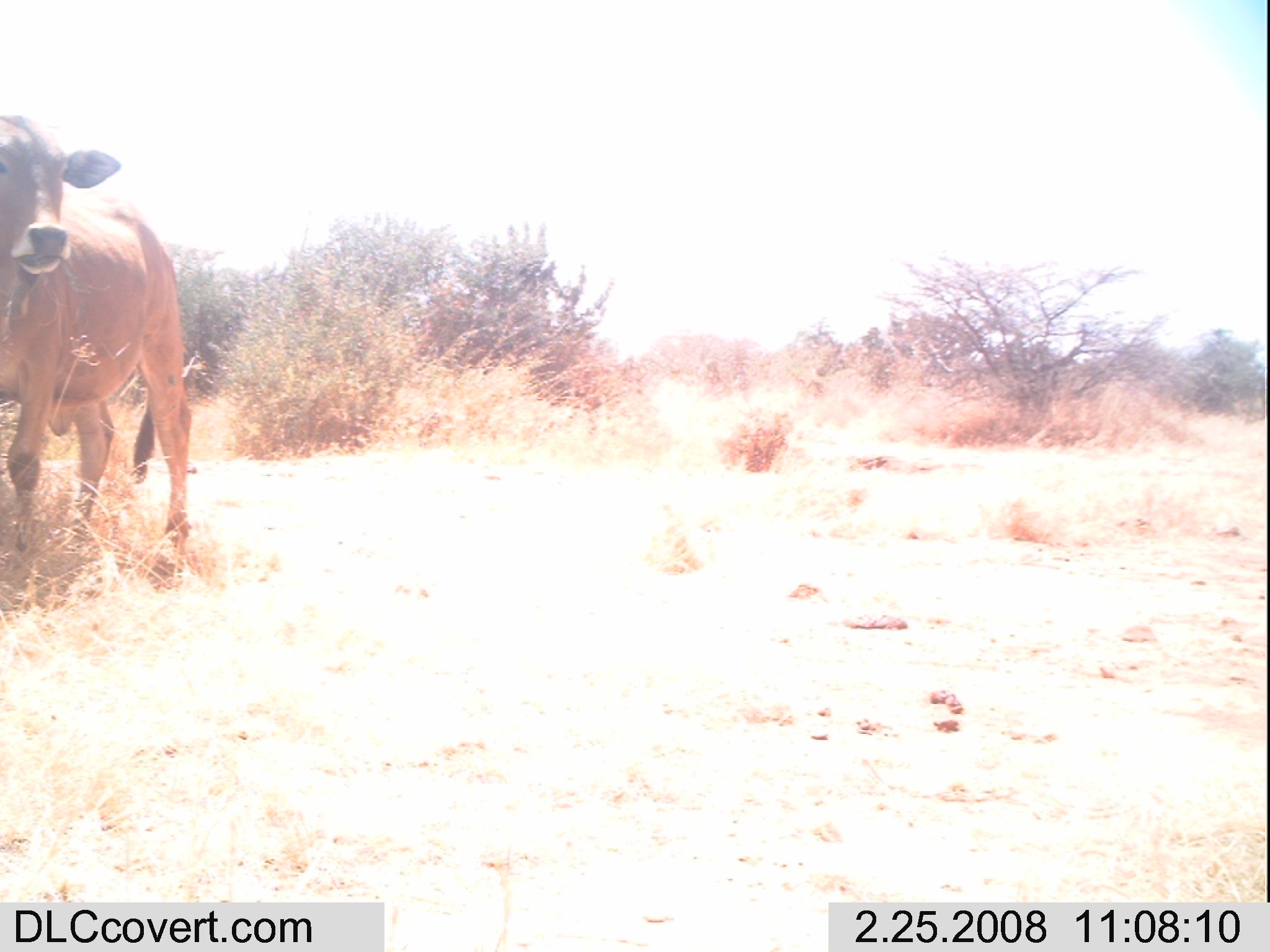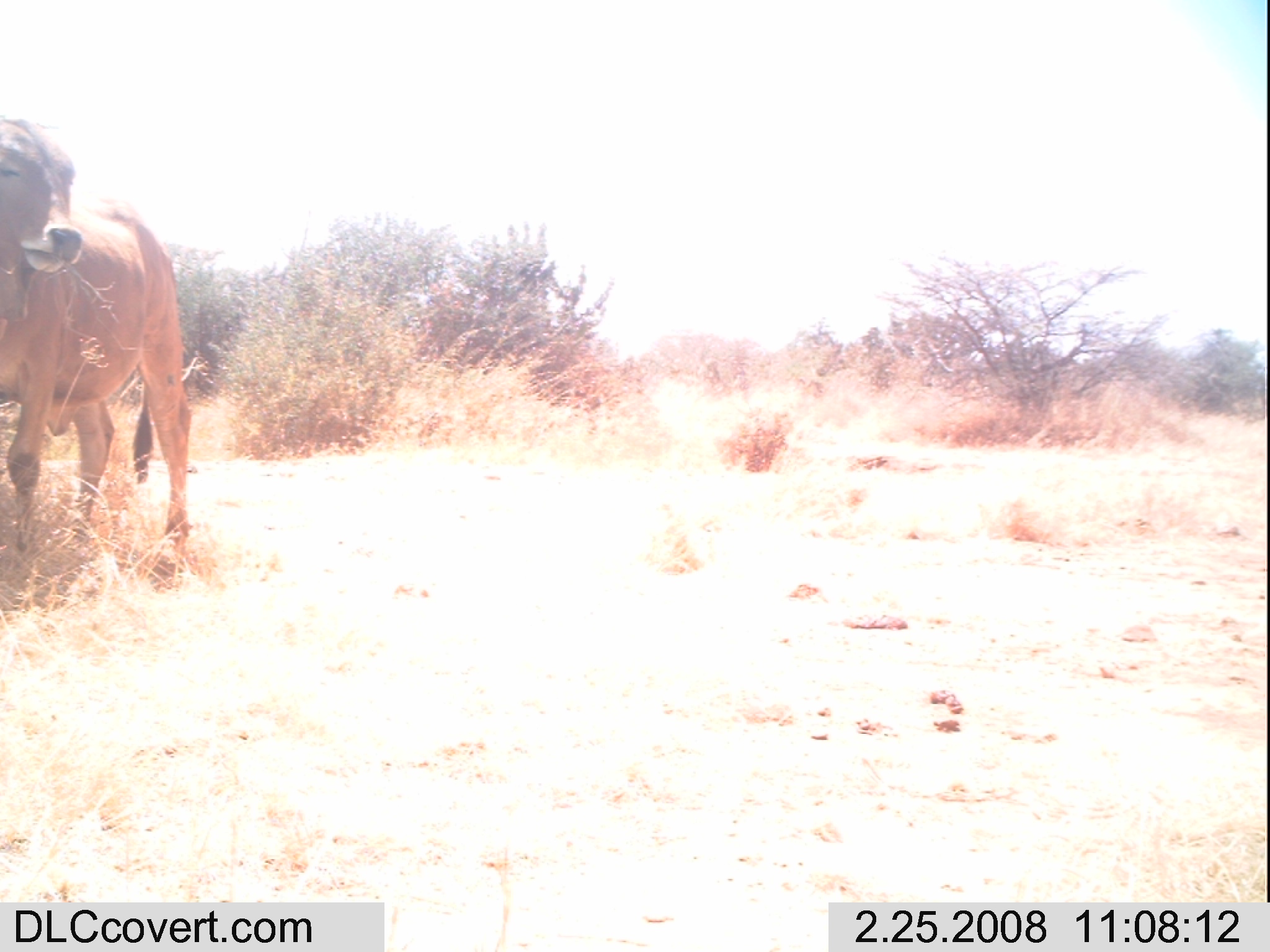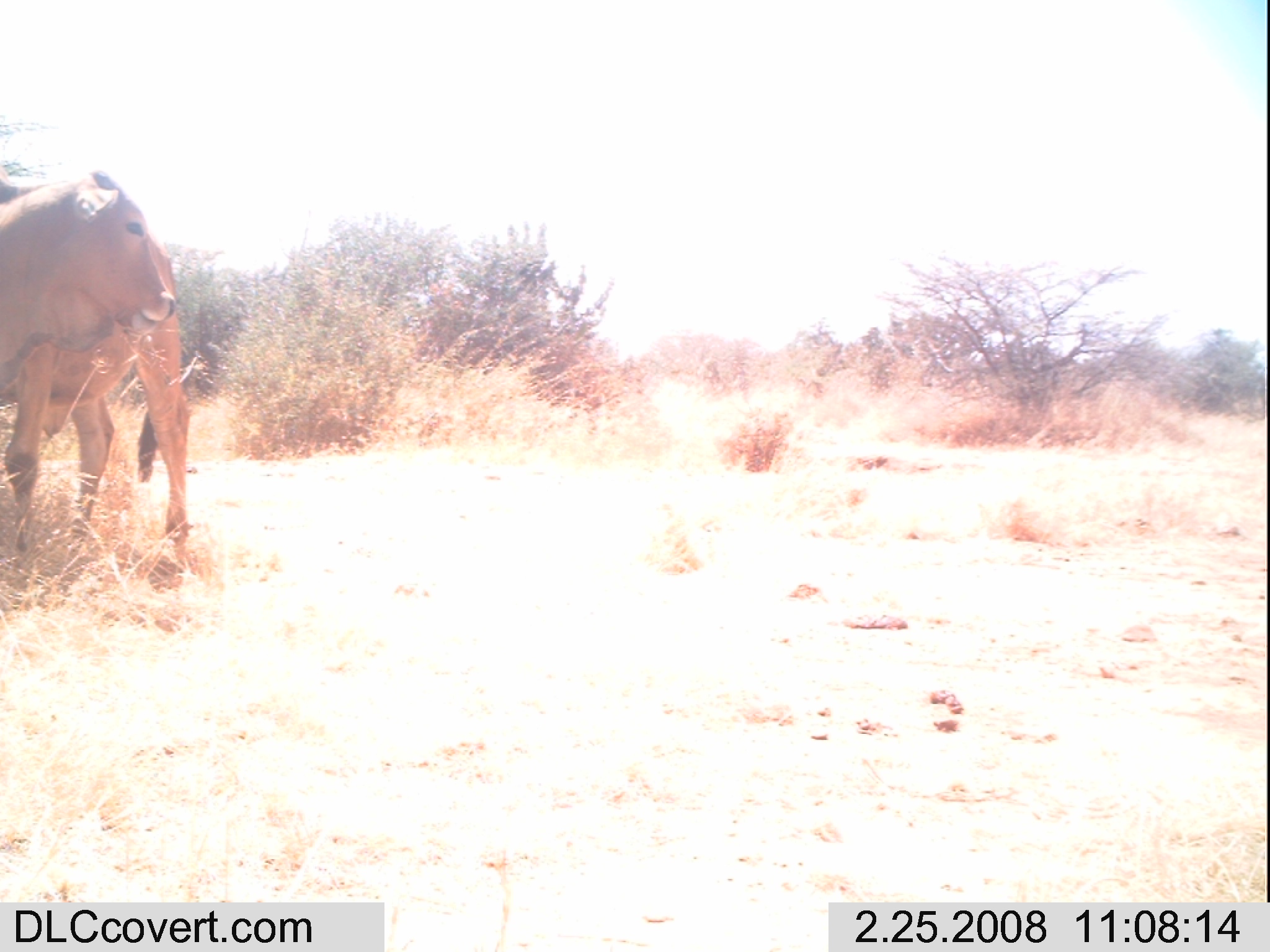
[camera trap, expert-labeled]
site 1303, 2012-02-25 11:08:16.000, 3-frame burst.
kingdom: Animalia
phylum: Chordata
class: Mammalia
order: Artiodactyla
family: Bovidae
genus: Bos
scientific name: Bos taurus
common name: domestic cattle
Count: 1.